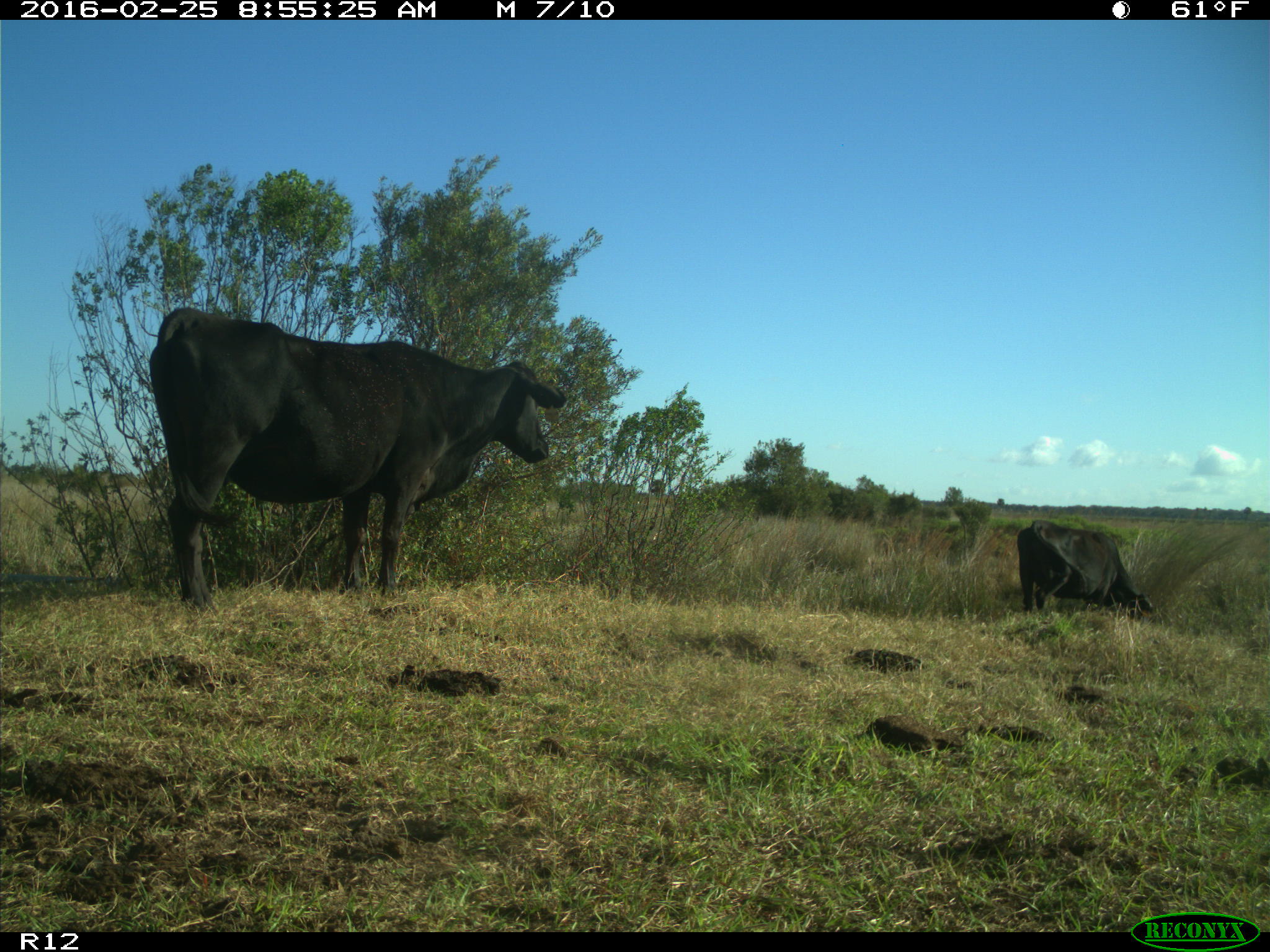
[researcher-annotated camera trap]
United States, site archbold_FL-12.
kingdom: Animalia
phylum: Chordata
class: Mammalia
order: Artiodactyla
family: Bovidae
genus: Bos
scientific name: Bos taurus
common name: domestic cow